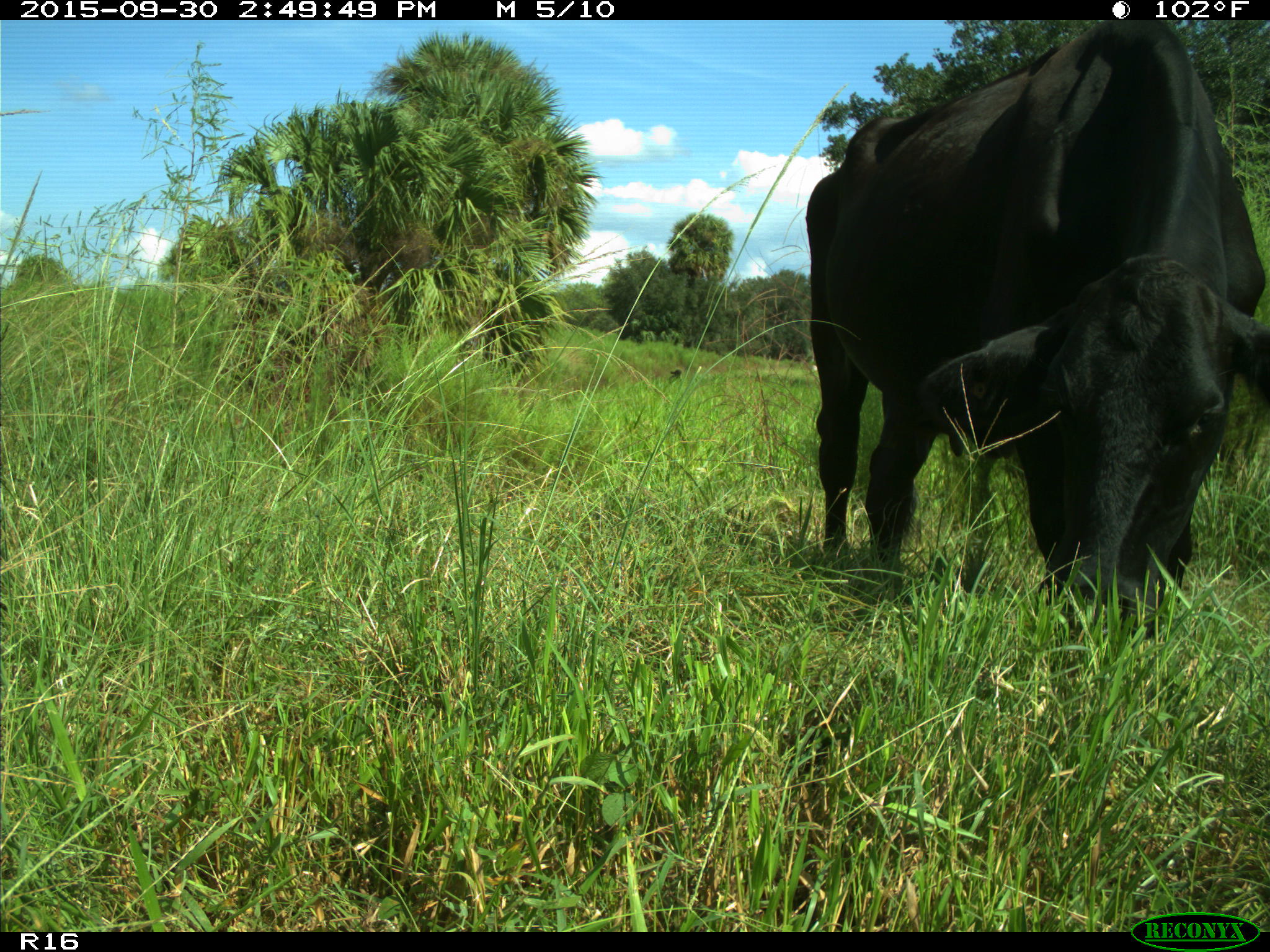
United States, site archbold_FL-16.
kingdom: Animalia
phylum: Chordata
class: Mammalia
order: Artiodactyla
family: Bovidae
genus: Bos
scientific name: Bos taurus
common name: domestic cow